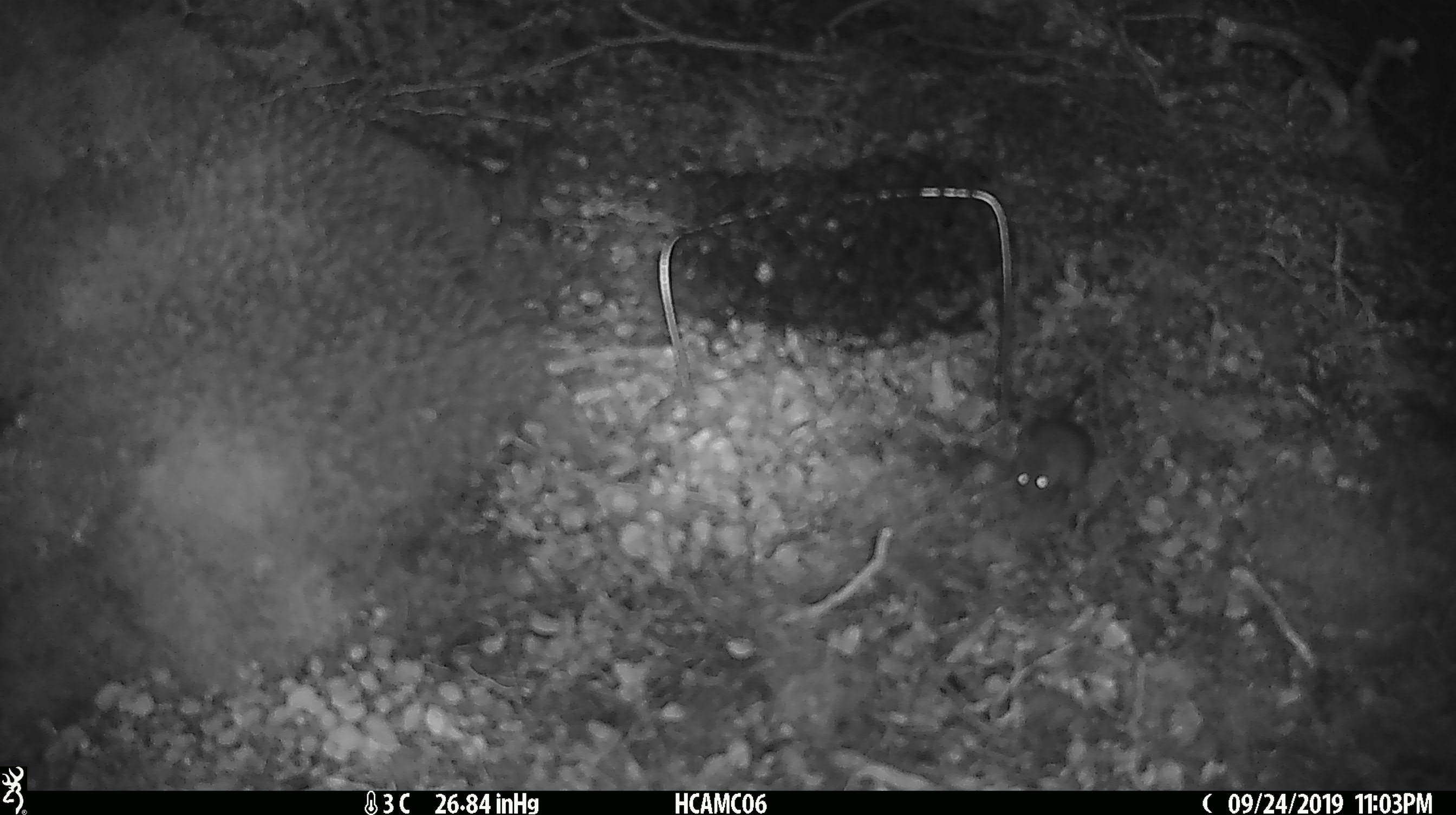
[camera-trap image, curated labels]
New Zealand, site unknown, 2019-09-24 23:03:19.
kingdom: Animalia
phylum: Chordata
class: Mammalia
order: Rodentia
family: Muridae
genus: Mus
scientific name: Mus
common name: mouse